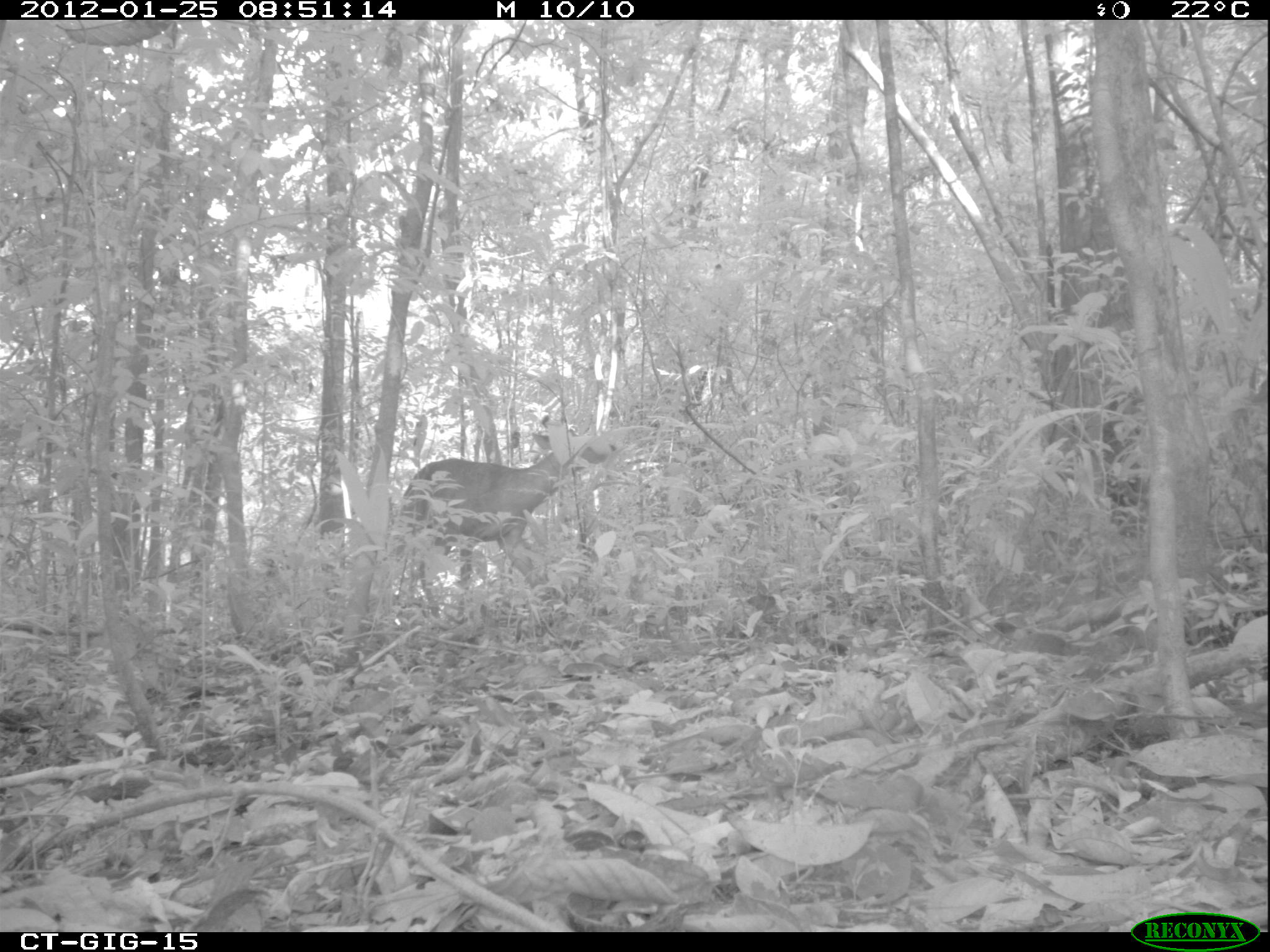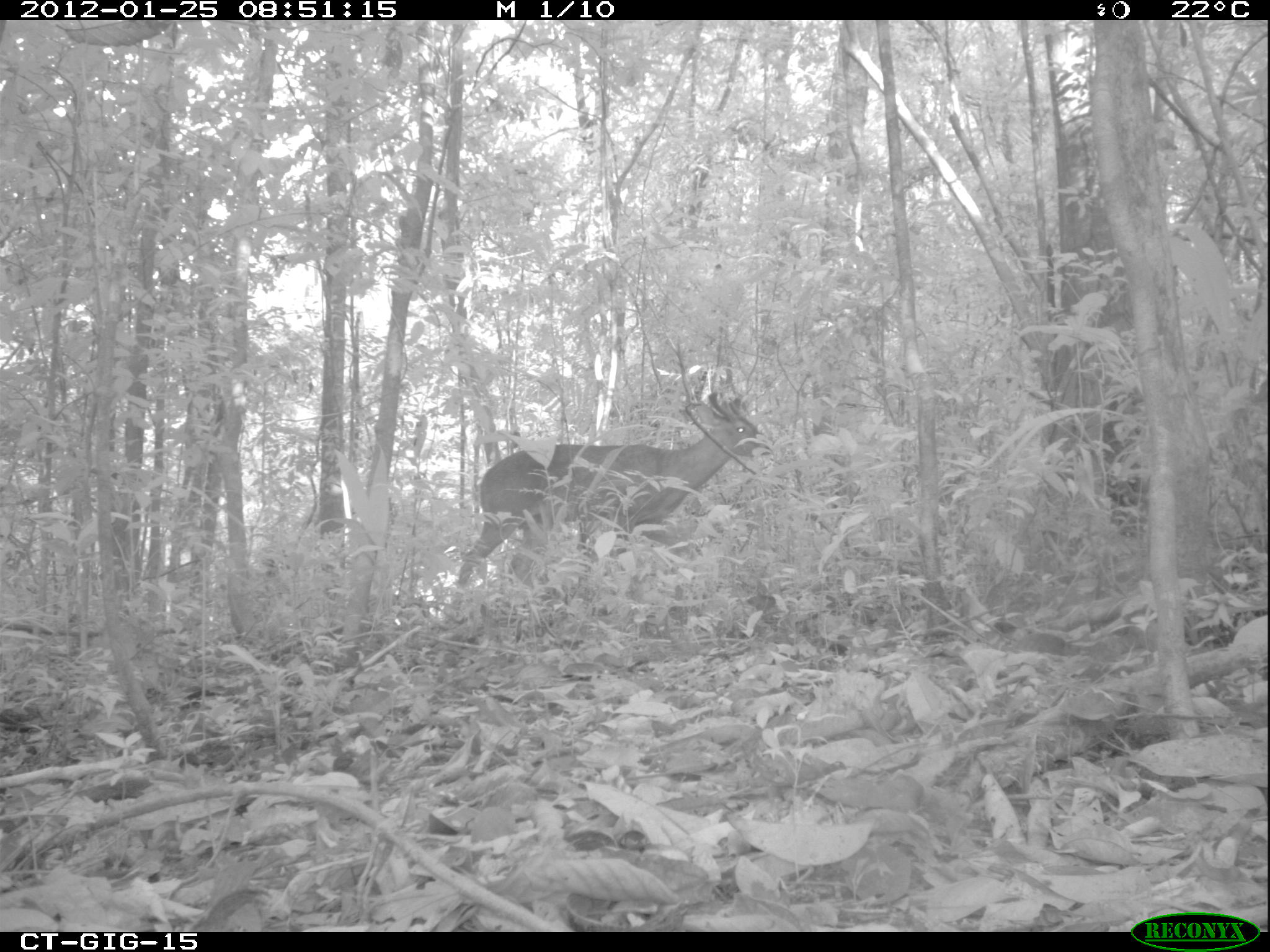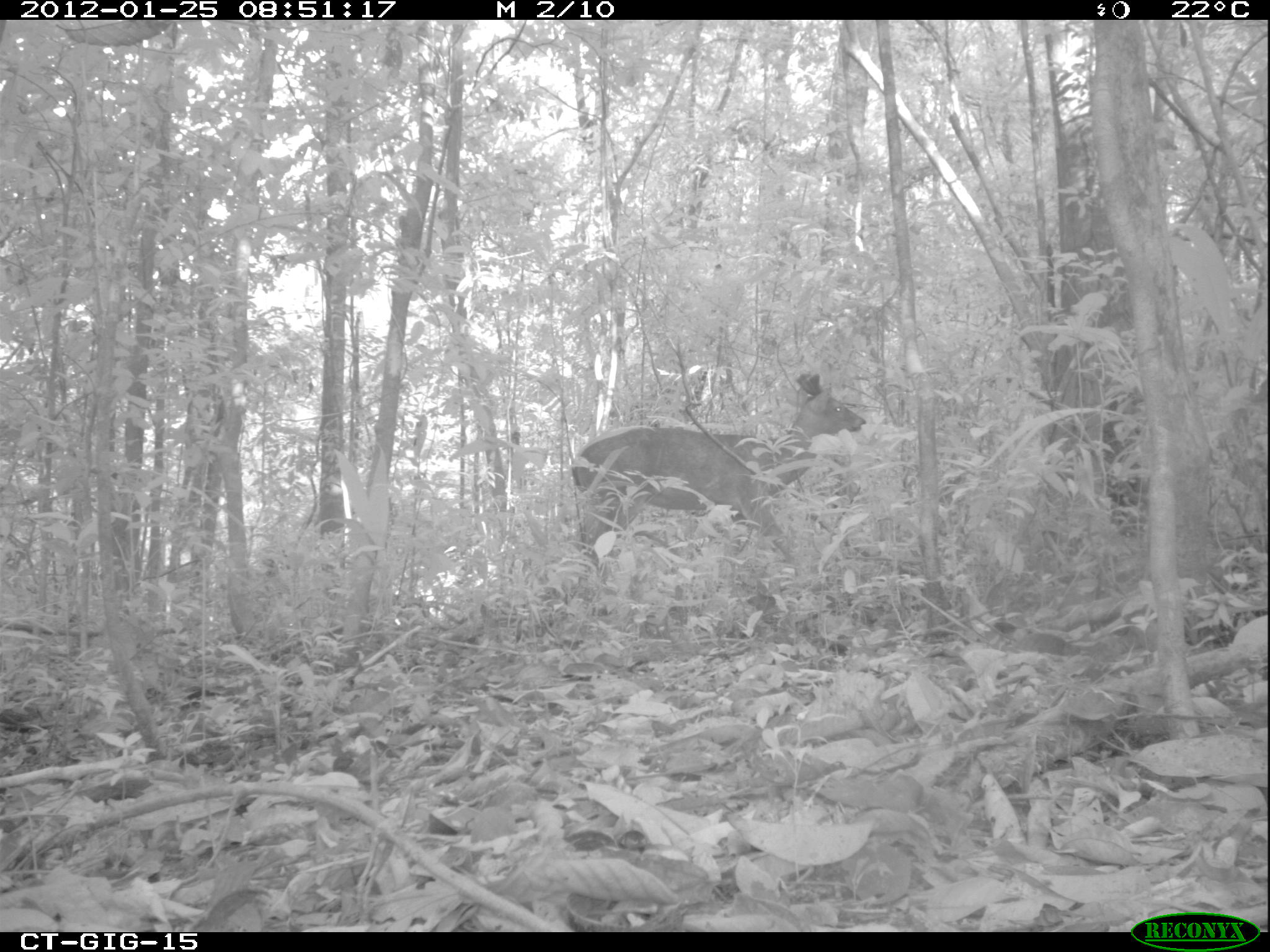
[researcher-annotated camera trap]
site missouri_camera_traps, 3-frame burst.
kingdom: Animalia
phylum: Chordata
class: Mammalia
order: Artiodactyla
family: Cervidae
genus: Odocoileus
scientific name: Odocoileus virginianus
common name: white-tailed deer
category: white tailed deer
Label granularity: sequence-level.